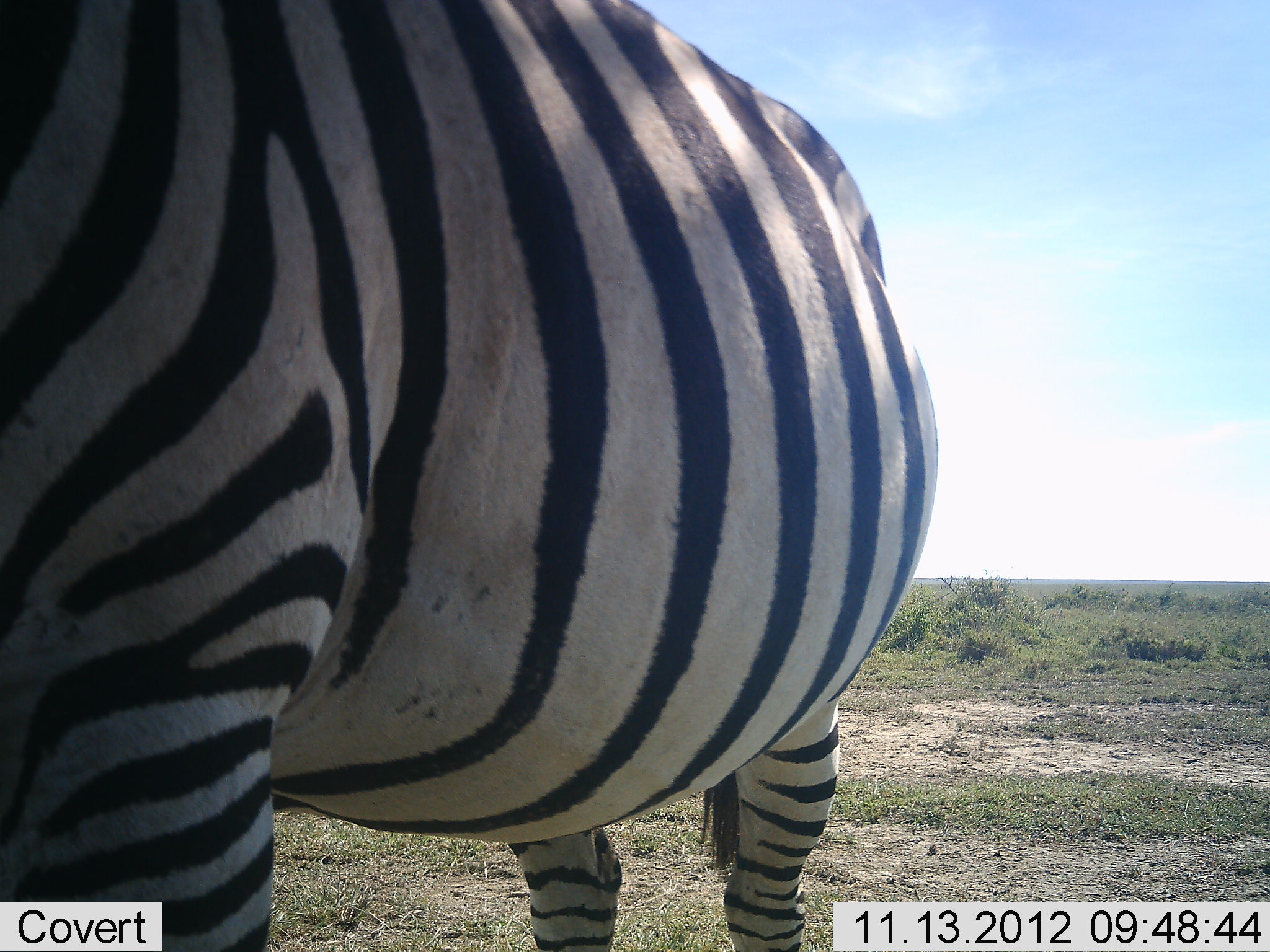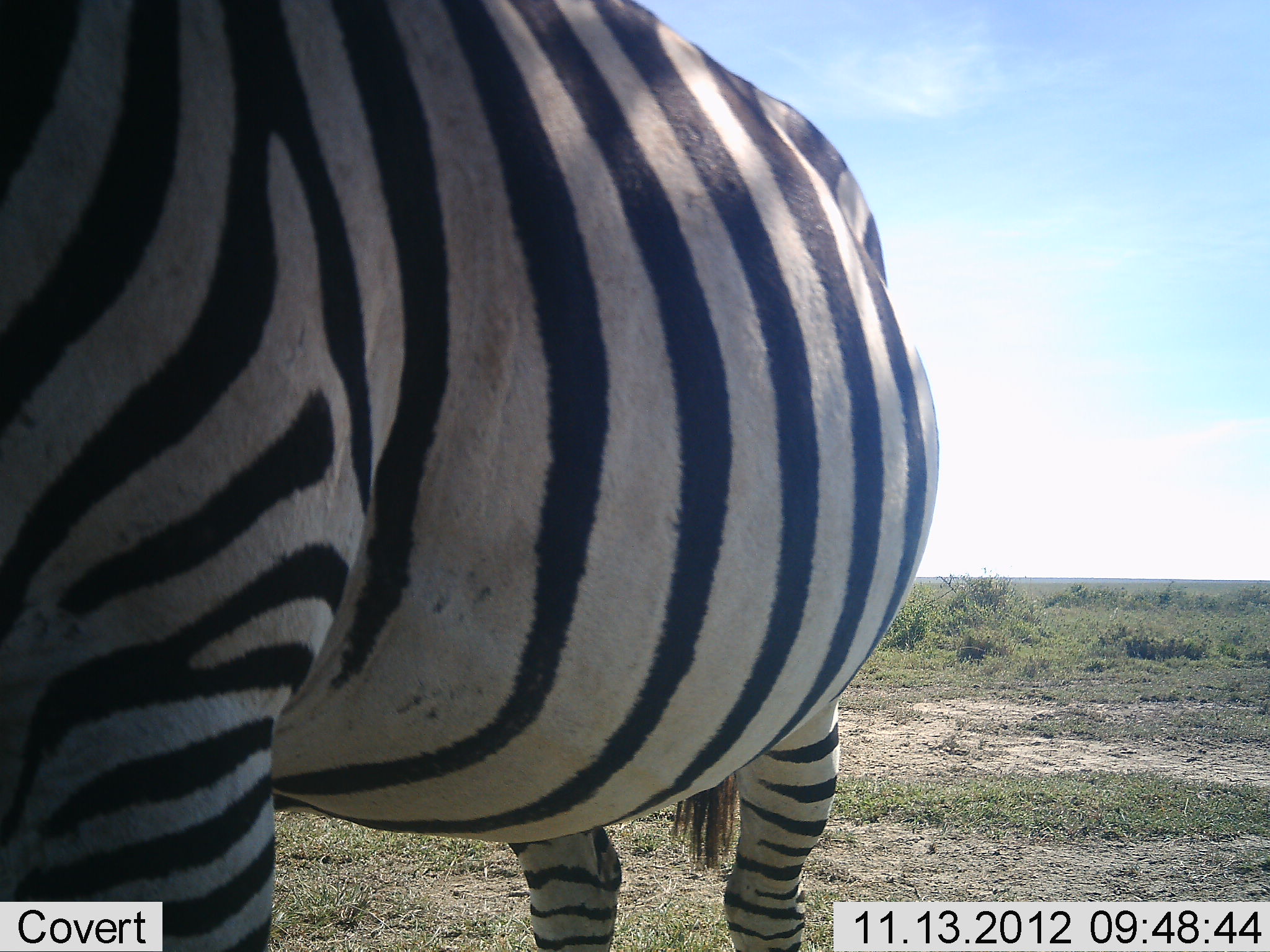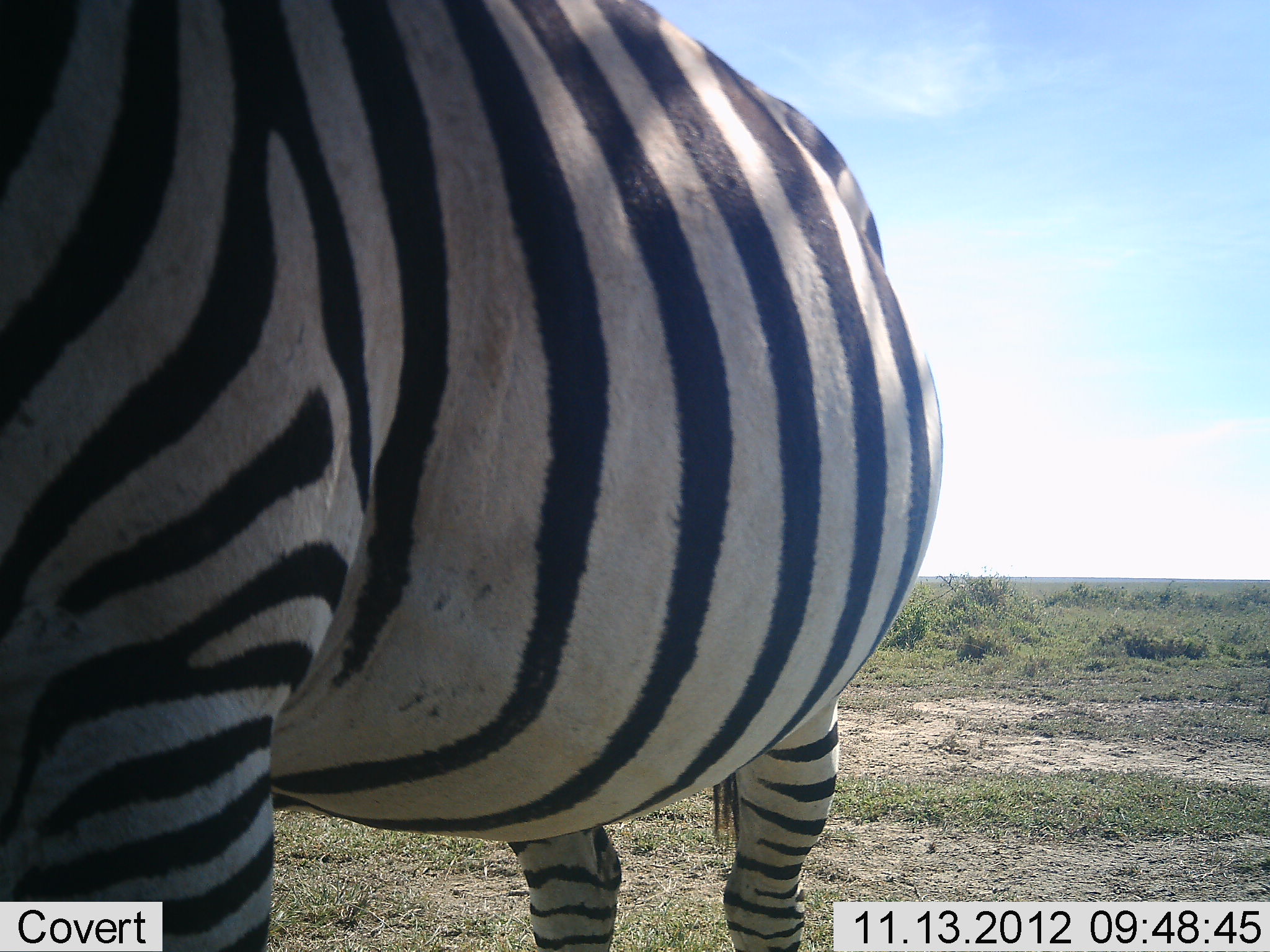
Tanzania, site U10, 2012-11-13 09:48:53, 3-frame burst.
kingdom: Animalia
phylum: Chordata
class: Mammalia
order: Perissodactyla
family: Equidae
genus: Equus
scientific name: Equus quagga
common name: plains zebra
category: zebra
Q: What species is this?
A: Zebra (plains zebra) (Equus quagga).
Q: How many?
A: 1.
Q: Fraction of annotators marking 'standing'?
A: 100%.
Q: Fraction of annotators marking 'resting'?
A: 0%.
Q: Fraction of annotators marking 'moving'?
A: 0%.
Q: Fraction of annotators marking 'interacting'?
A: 0%.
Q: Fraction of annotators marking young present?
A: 0%.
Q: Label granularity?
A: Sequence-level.